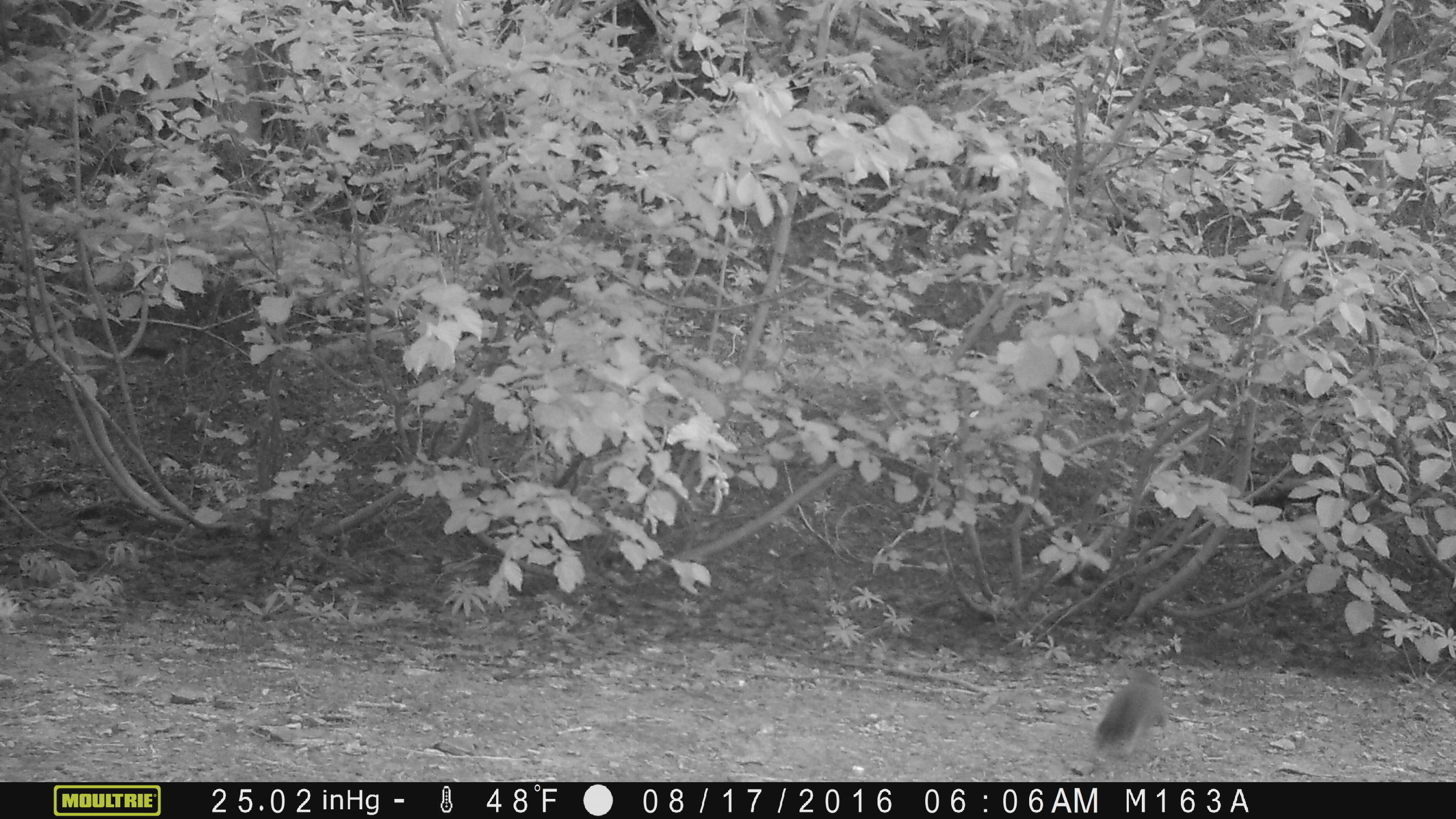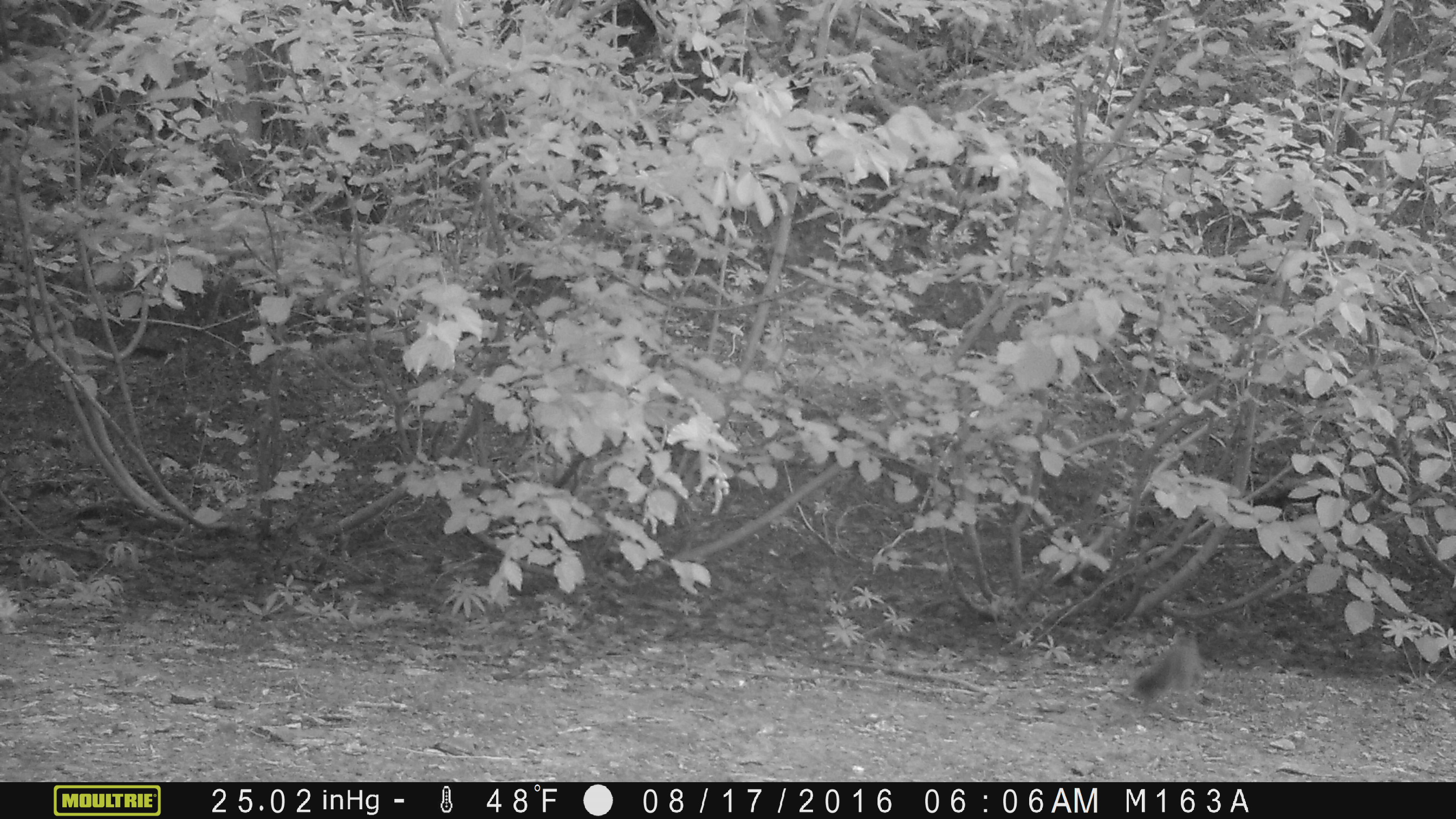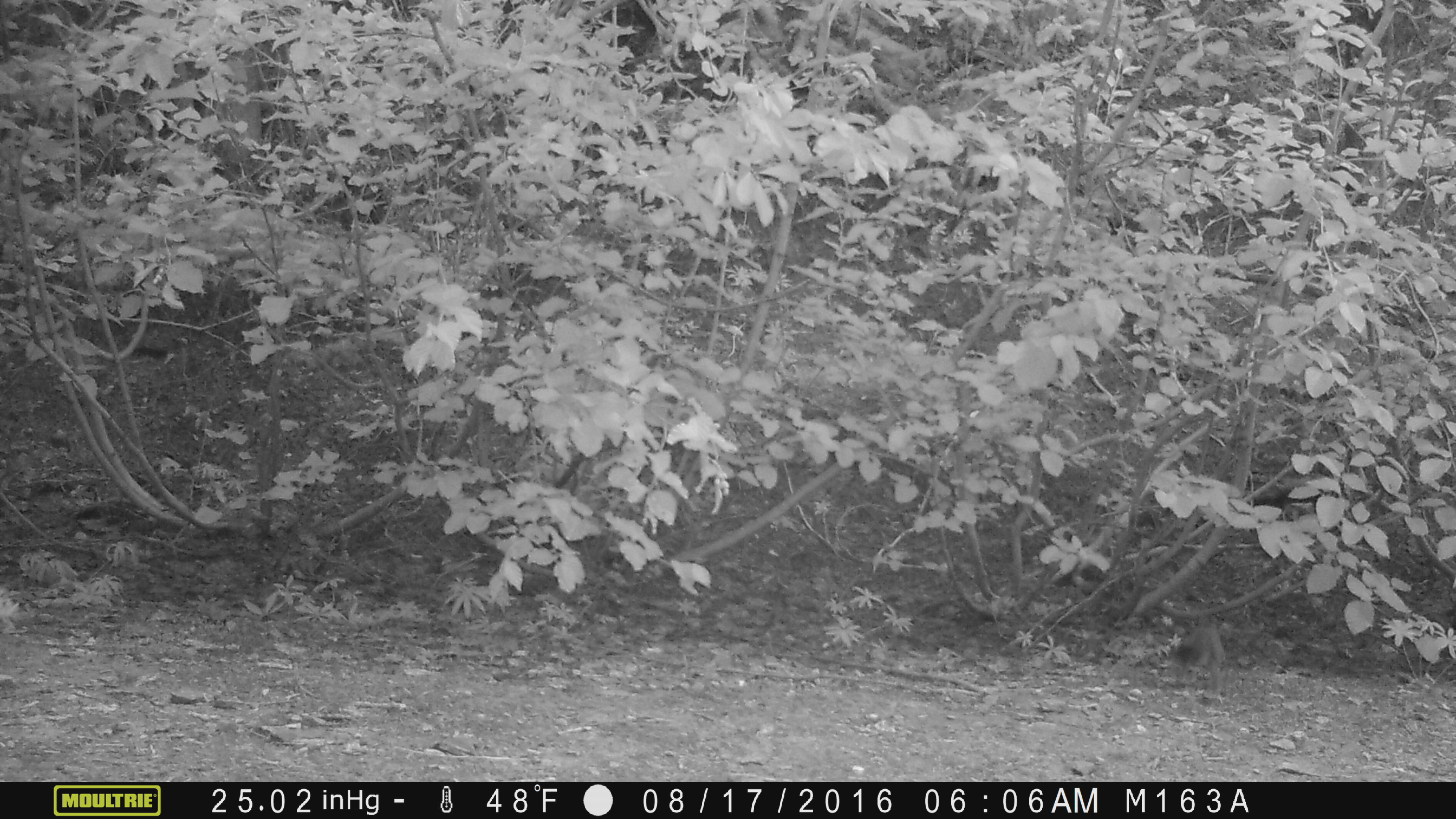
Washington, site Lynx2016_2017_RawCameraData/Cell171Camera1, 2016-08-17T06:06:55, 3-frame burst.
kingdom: Animalia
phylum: Chordata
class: Mammalia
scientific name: Mammalia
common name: small mammal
Small mammal (Mammalia). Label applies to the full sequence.